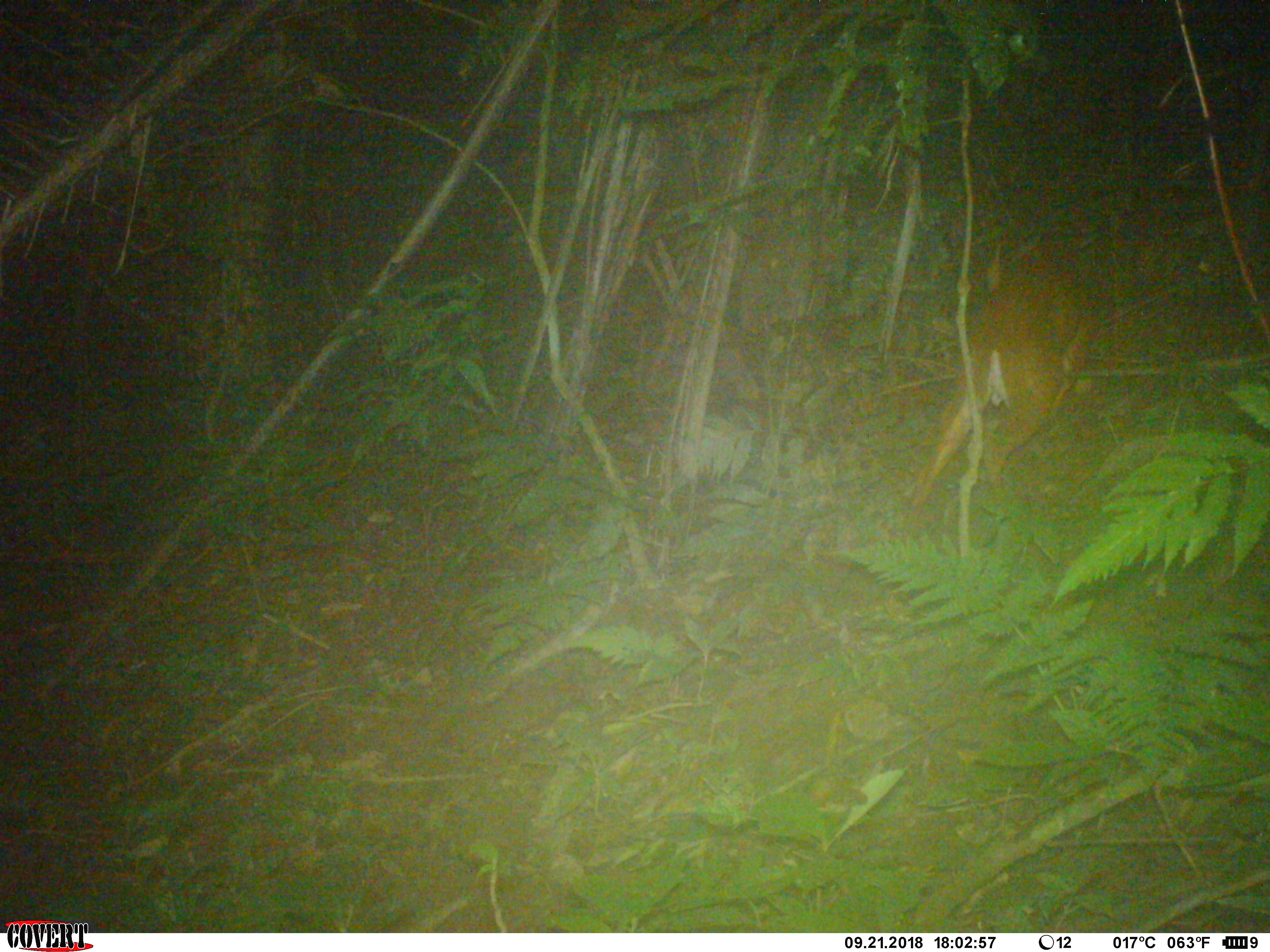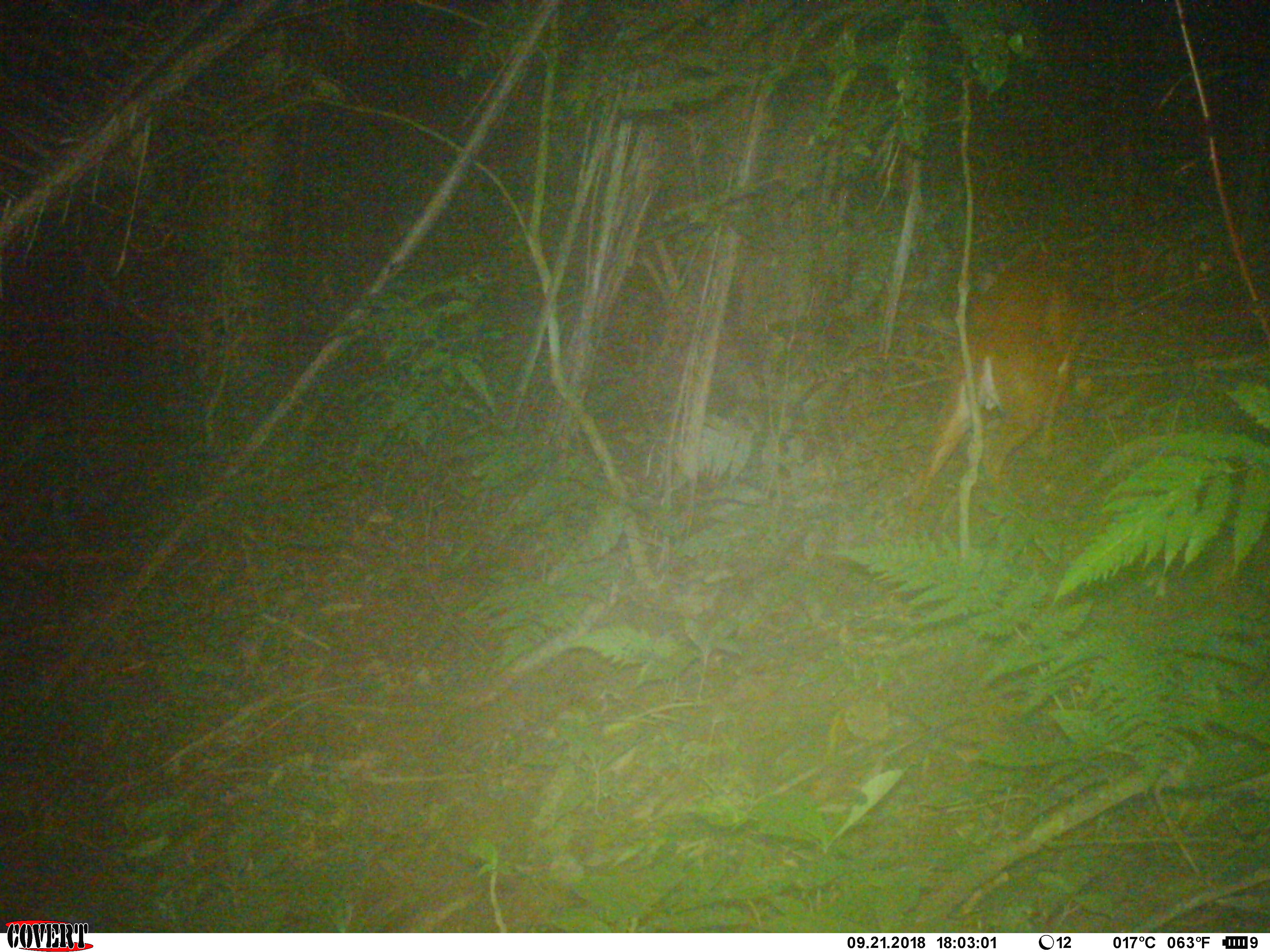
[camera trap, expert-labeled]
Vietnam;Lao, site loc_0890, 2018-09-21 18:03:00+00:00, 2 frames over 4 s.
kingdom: Animalia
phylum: Chordata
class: Mammalia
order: Artiodactyla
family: Cervidae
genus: Muntiacus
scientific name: Muntiacus muntjak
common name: red muntjac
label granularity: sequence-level